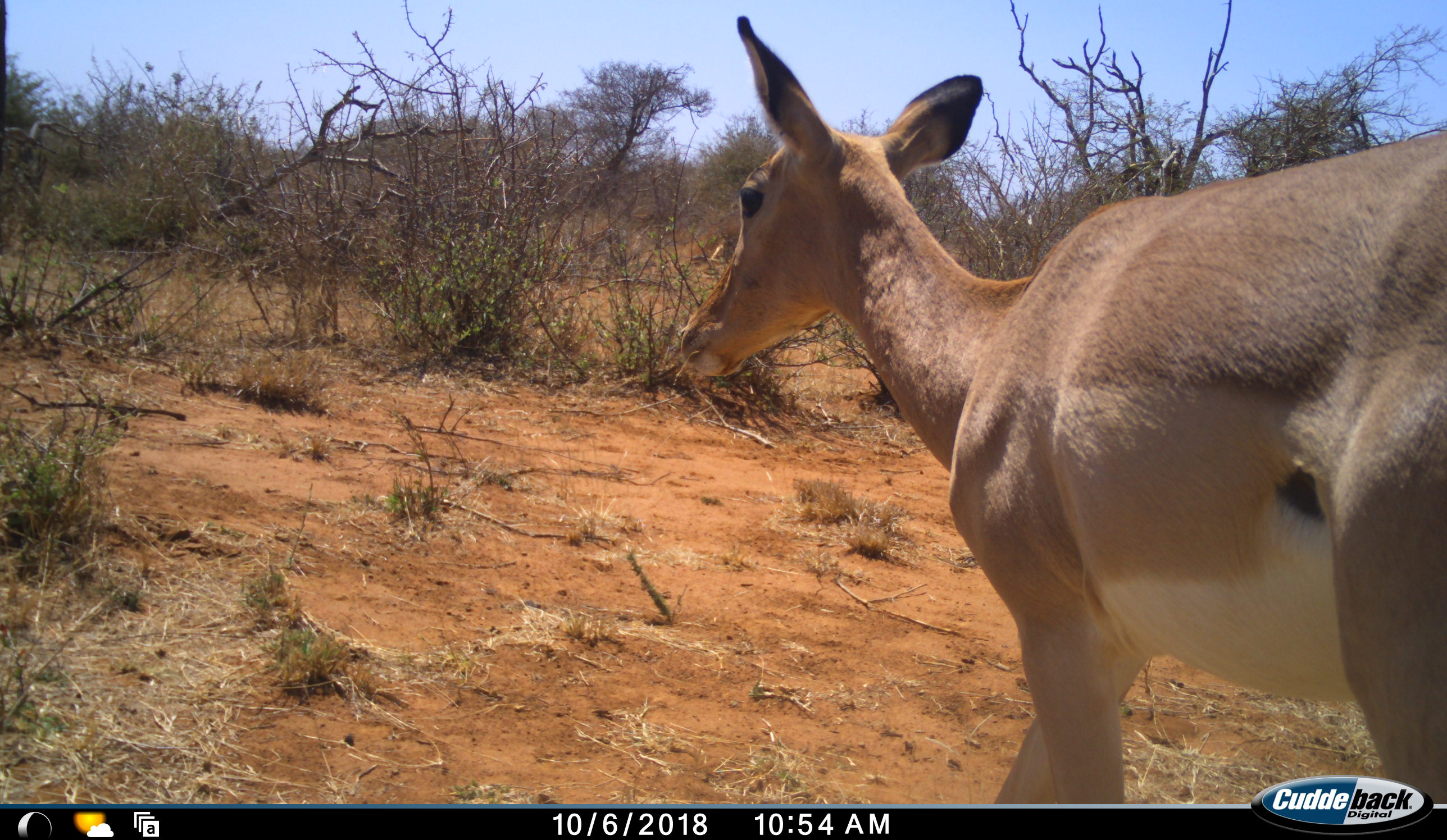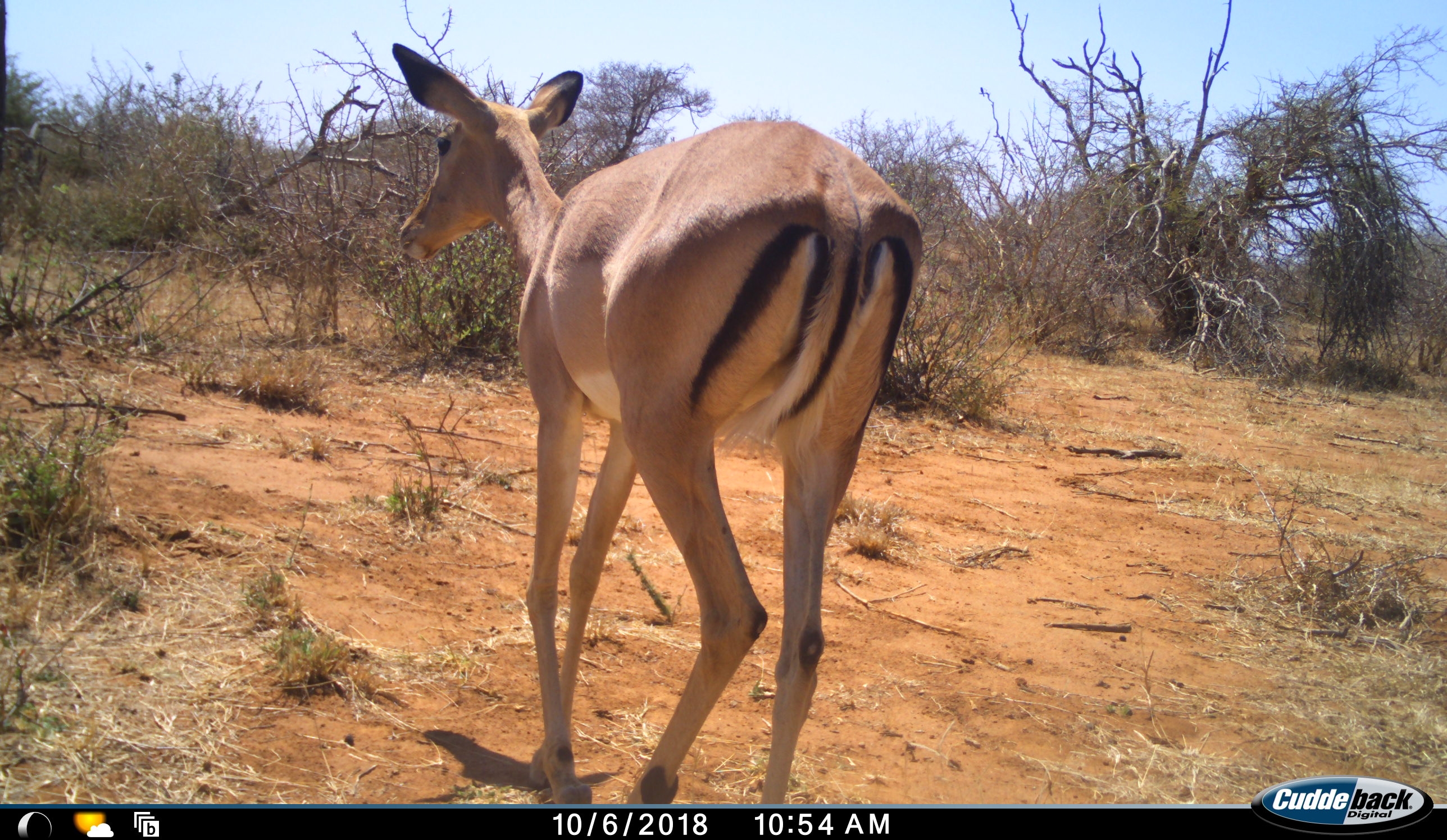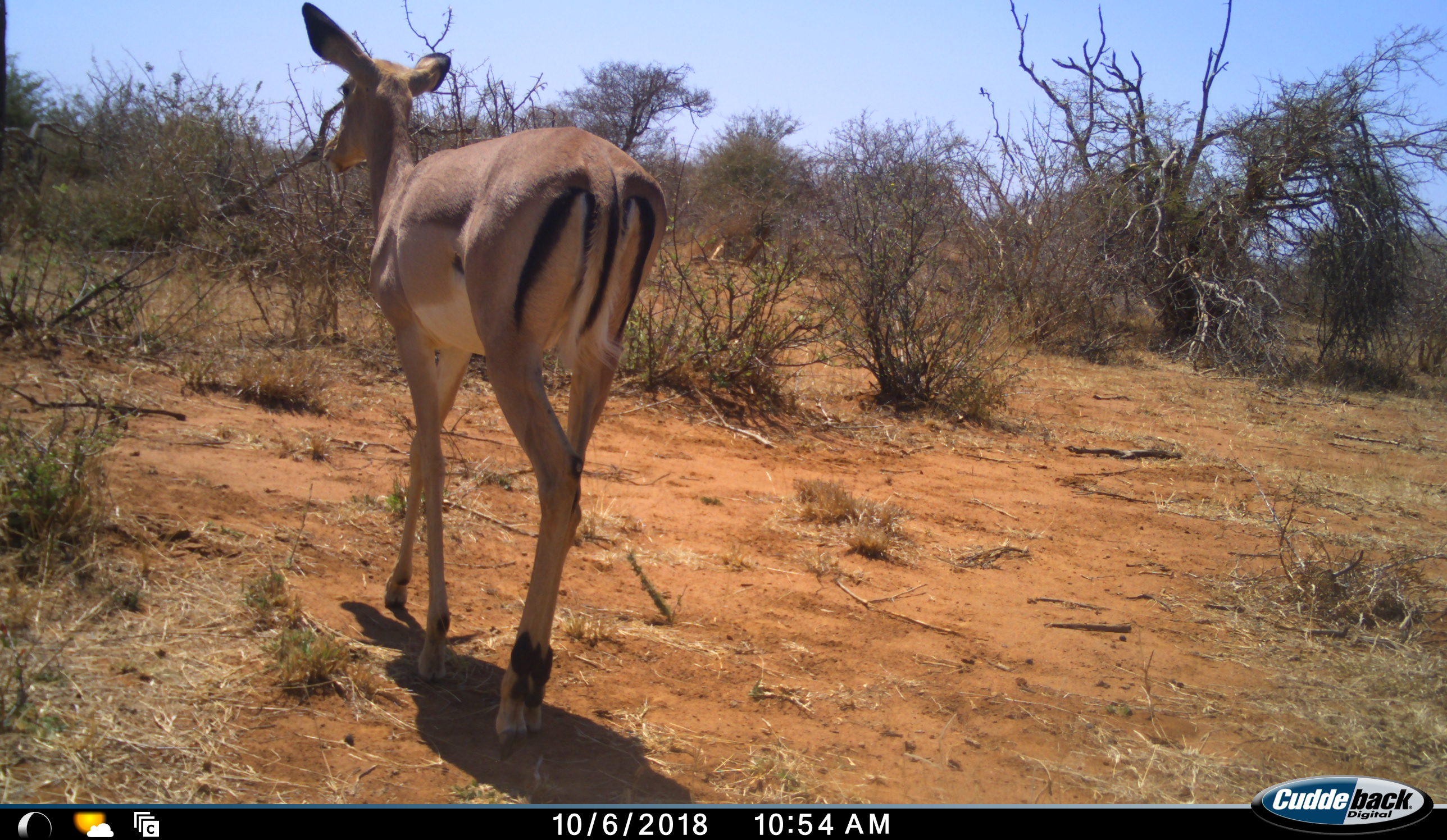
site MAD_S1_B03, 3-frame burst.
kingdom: Animalia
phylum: Chordata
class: Mammalia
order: Artiodactyla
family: Bovidae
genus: Aepyceros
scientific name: Aepyceros melampus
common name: impala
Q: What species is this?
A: Impala (Aepyceros melampus).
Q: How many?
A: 1.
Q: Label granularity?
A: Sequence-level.